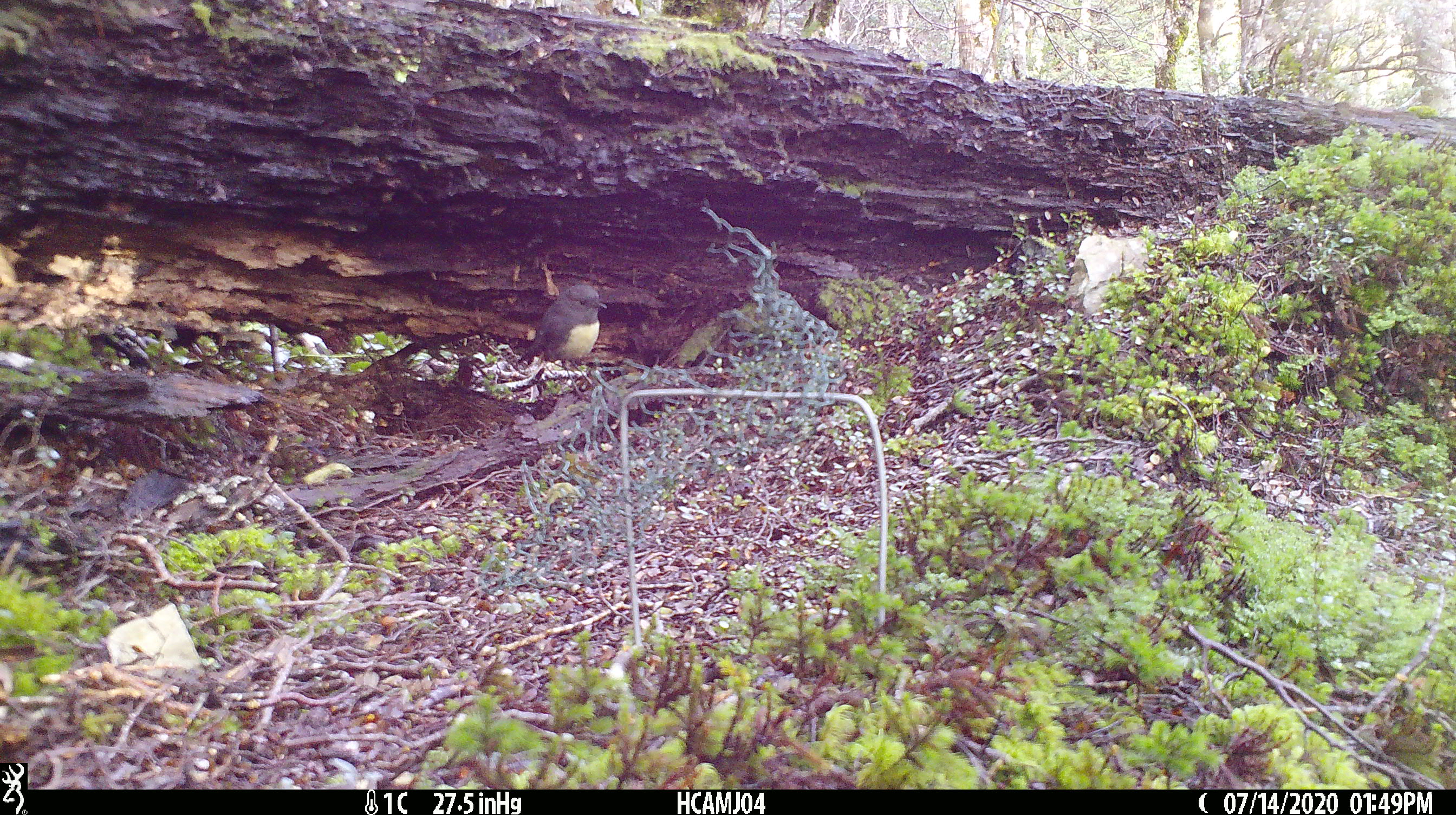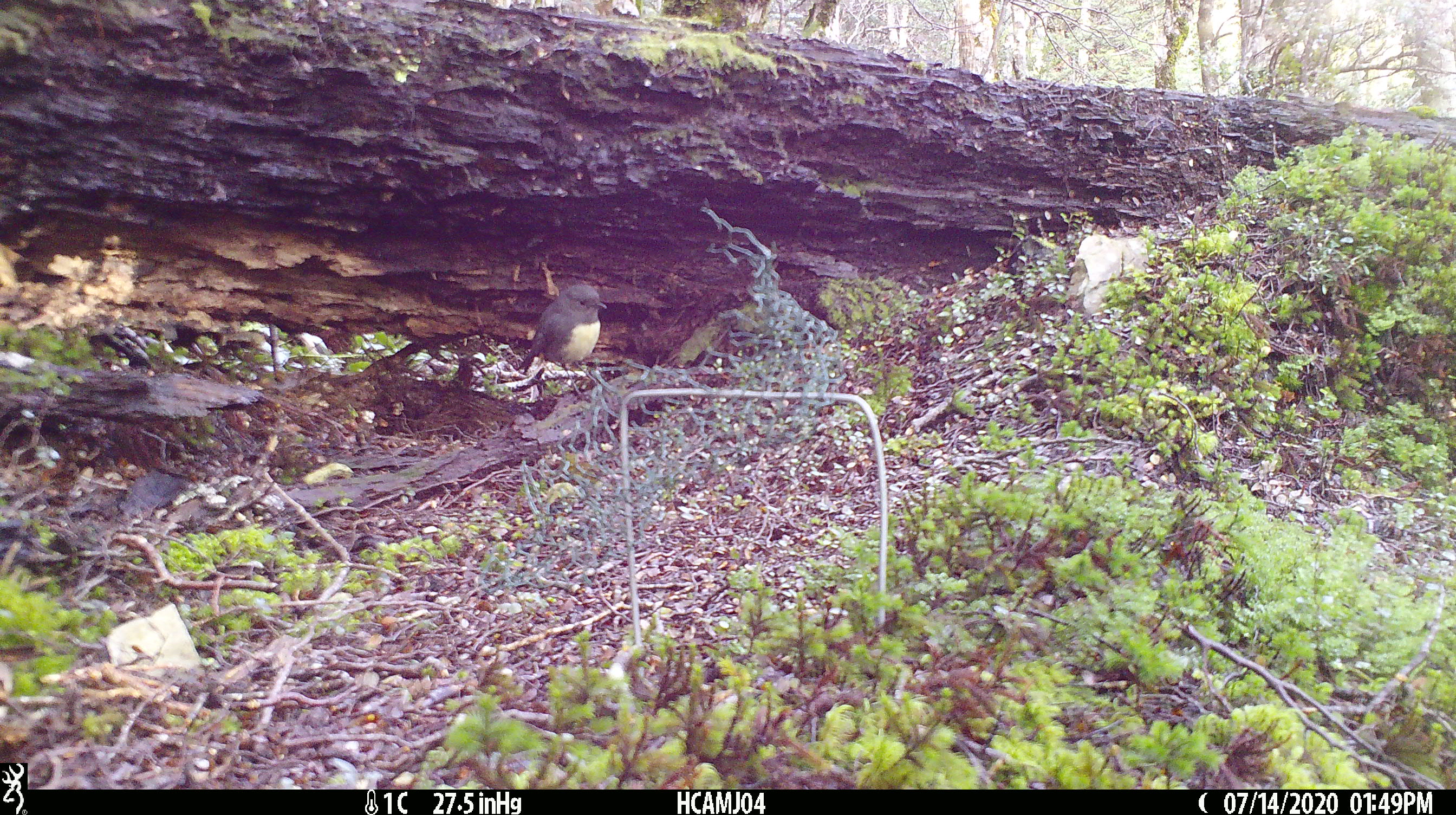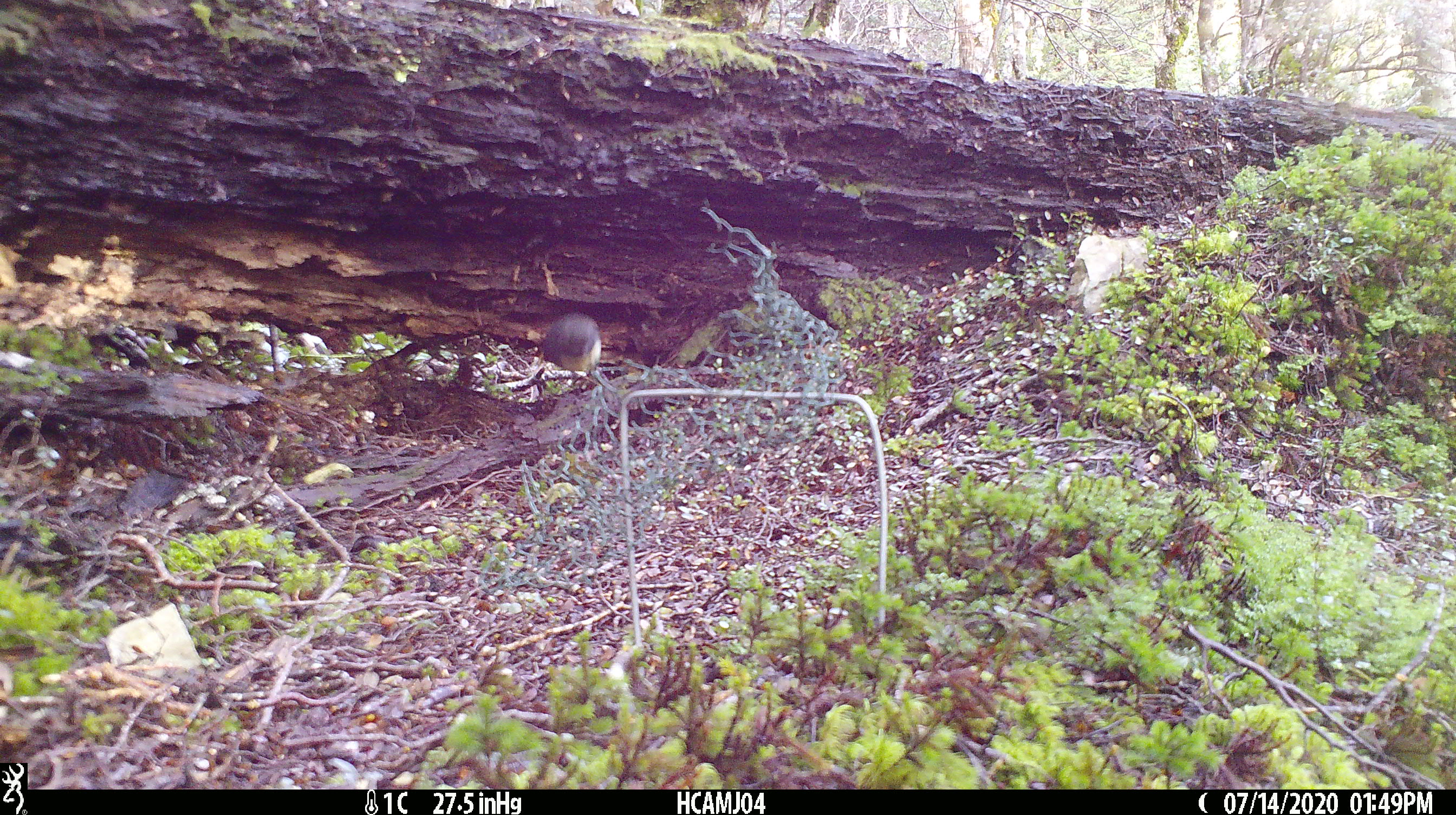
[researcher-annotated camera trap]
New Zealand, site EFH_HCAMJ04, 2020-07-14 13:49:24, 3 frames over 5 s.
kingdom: Animalia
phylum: Chordata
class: Aves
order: Passeriformes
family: Petroicidae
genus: Petroica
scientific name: Petroica australis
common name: new zealand robin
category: robin